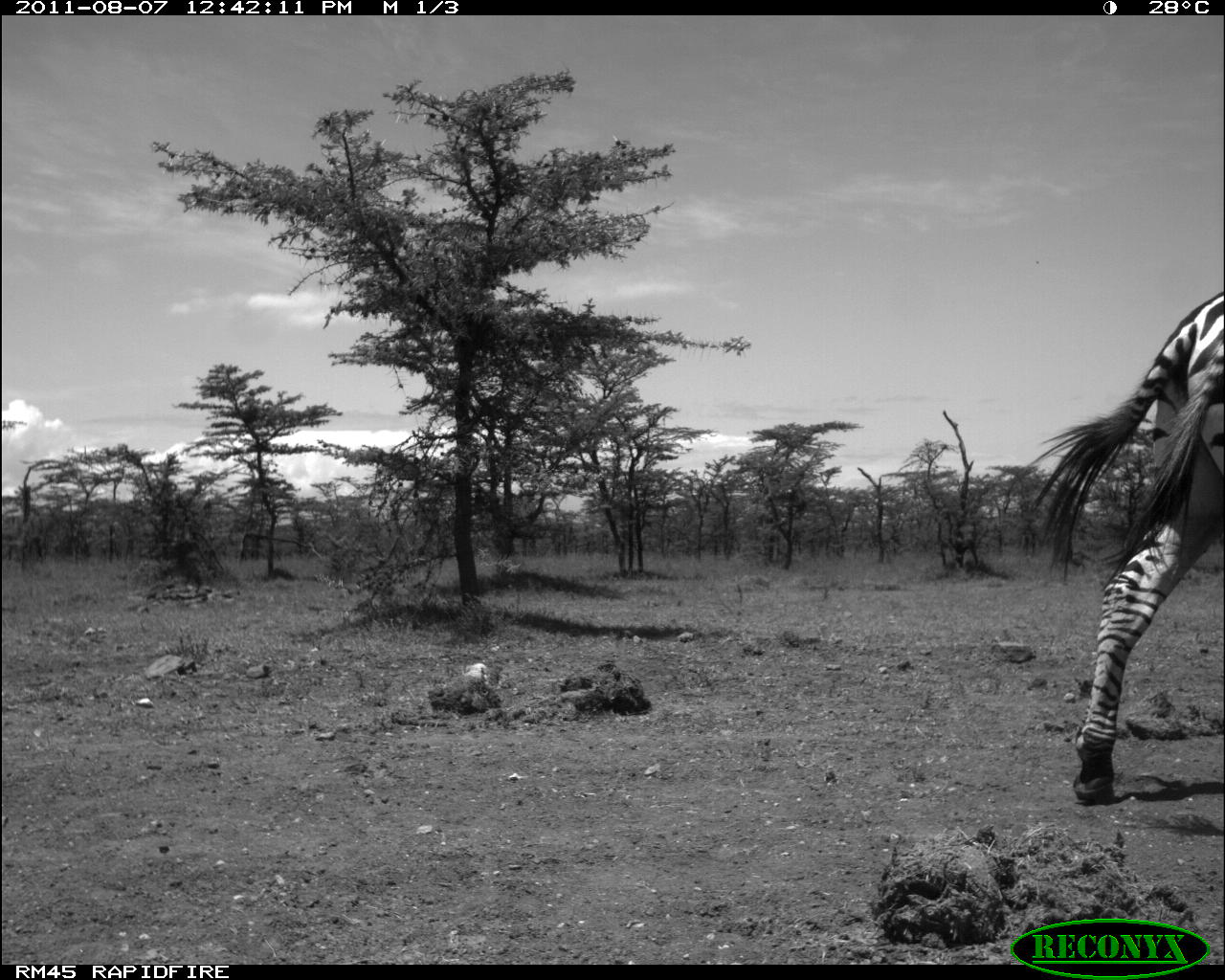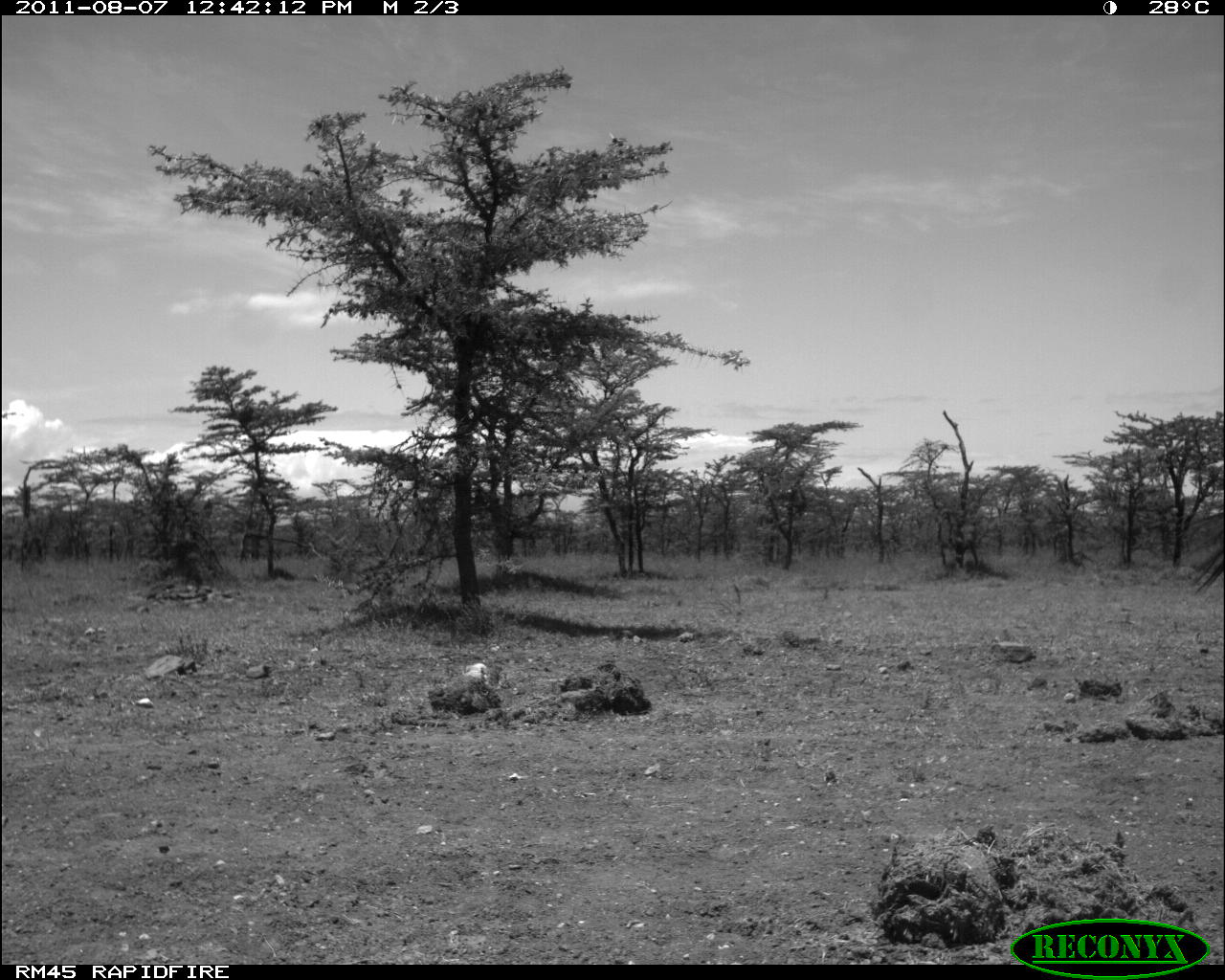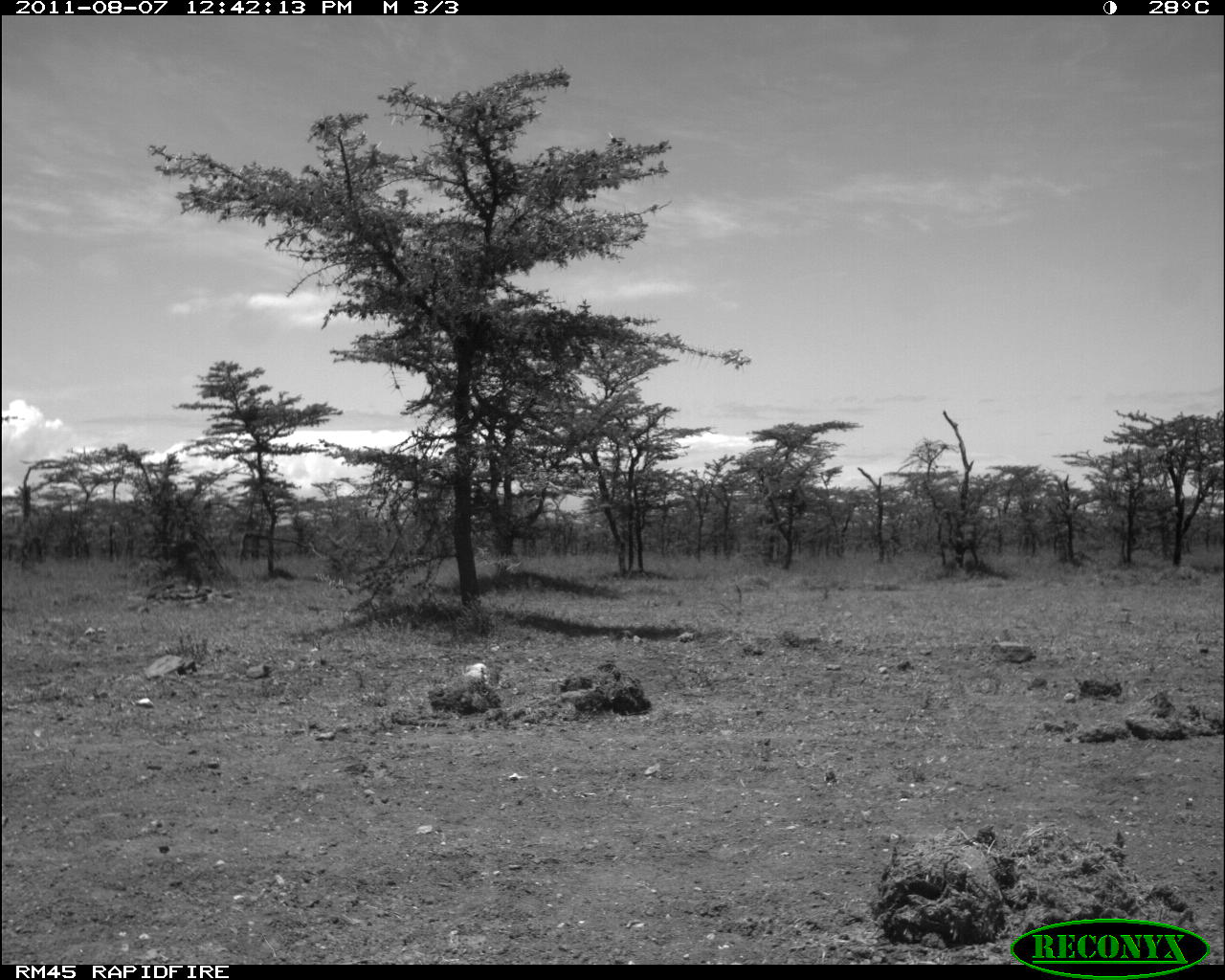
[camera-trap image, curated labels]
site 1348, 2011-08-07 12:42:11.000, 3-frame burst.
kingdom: Animalia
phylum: Chordata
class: Mammalia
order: Perissodactyla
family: Equidae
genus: Equus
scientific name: Equus quagga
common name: plains zebra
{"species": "Equus quagga (plains zebra)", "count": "1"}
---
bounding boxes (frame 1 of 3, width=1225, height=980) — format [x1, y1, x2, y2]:
equus quagga: [1019, 289, 1225, 805]; [1112, 333, 1225, 595]